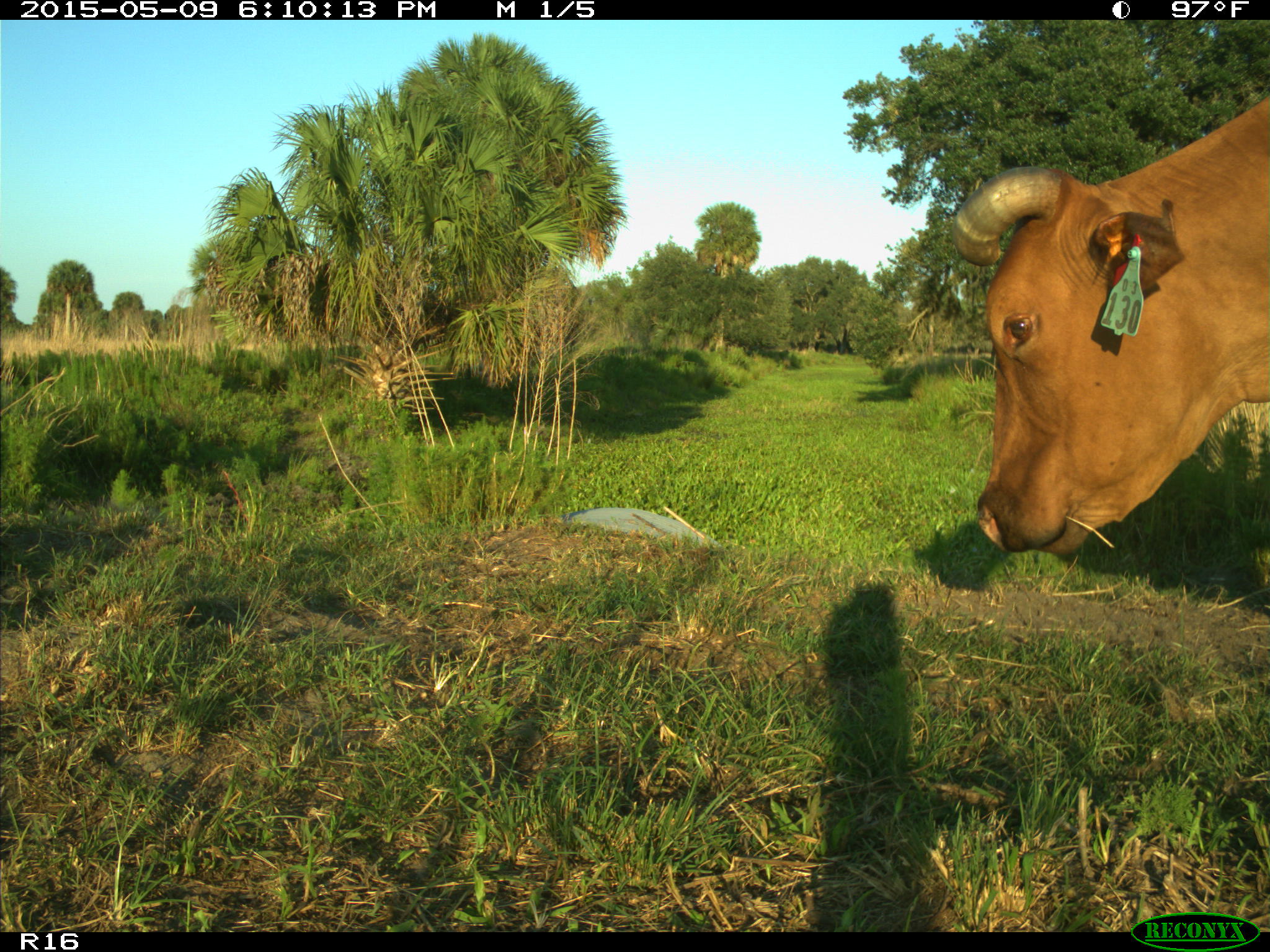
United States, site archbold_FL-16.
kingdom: Animalia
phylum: Chordata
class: Mammalia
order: Artiodactyla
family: Bovidae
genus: Bos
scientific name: Bos taurus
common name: domestic cow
Bos taurus (domestic cow).